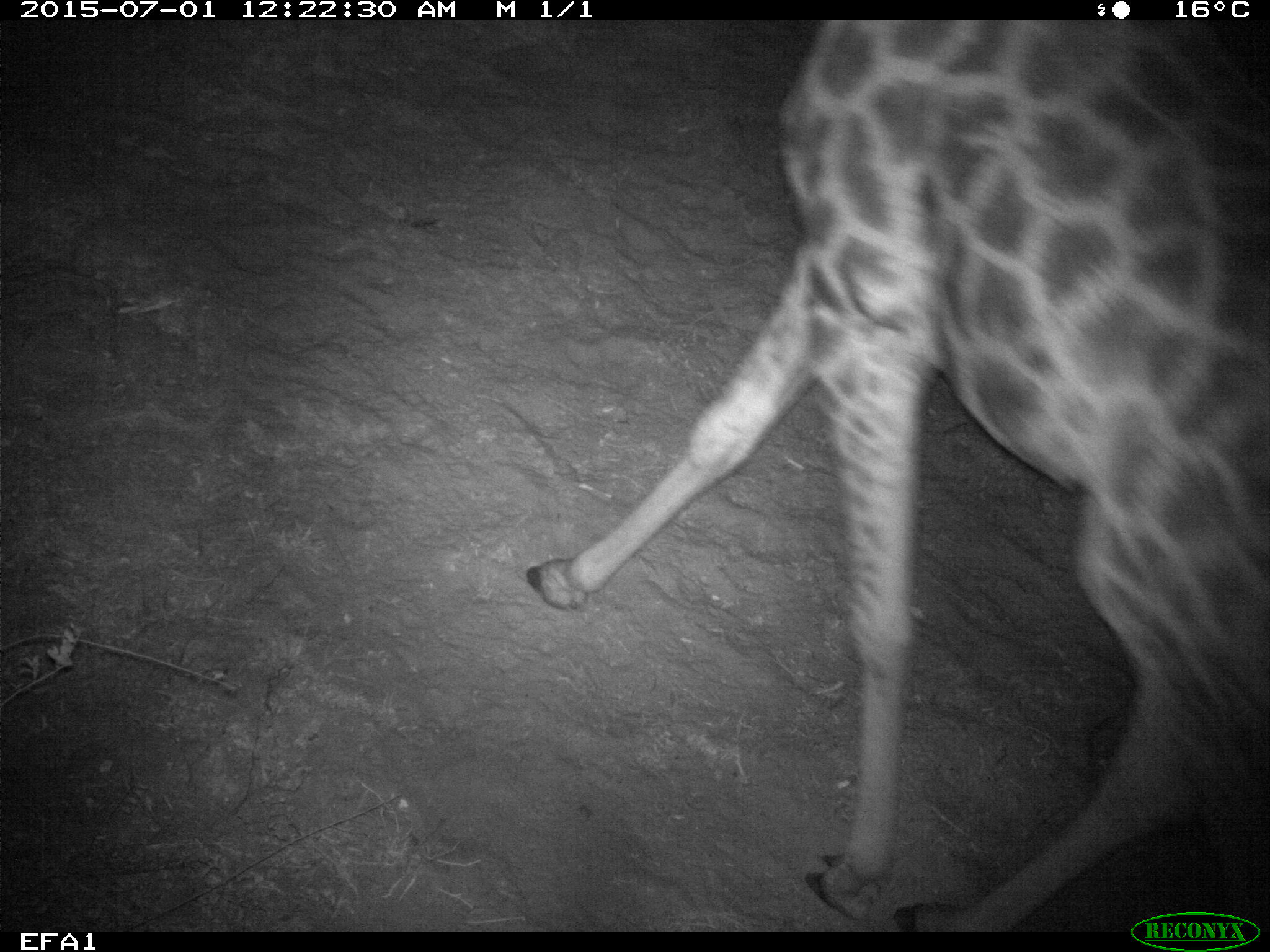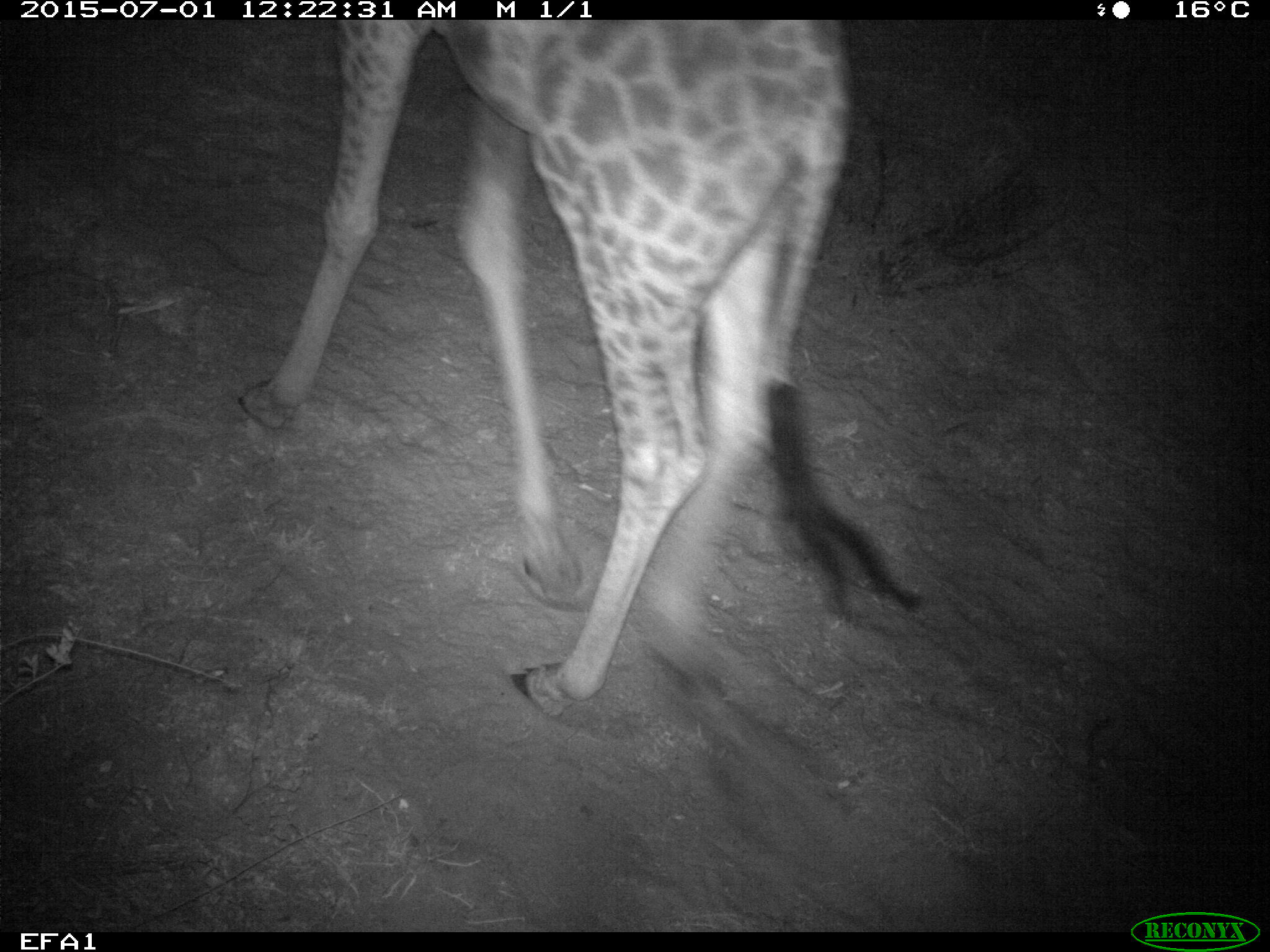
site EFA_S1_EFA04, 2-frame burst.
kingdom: Animalia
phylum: Chordata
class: Mammalia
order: Artiodactyla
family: Giraffidae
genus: Giraffa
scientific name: Giraffa camelopardalis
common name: giraffe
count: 1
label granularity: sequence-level